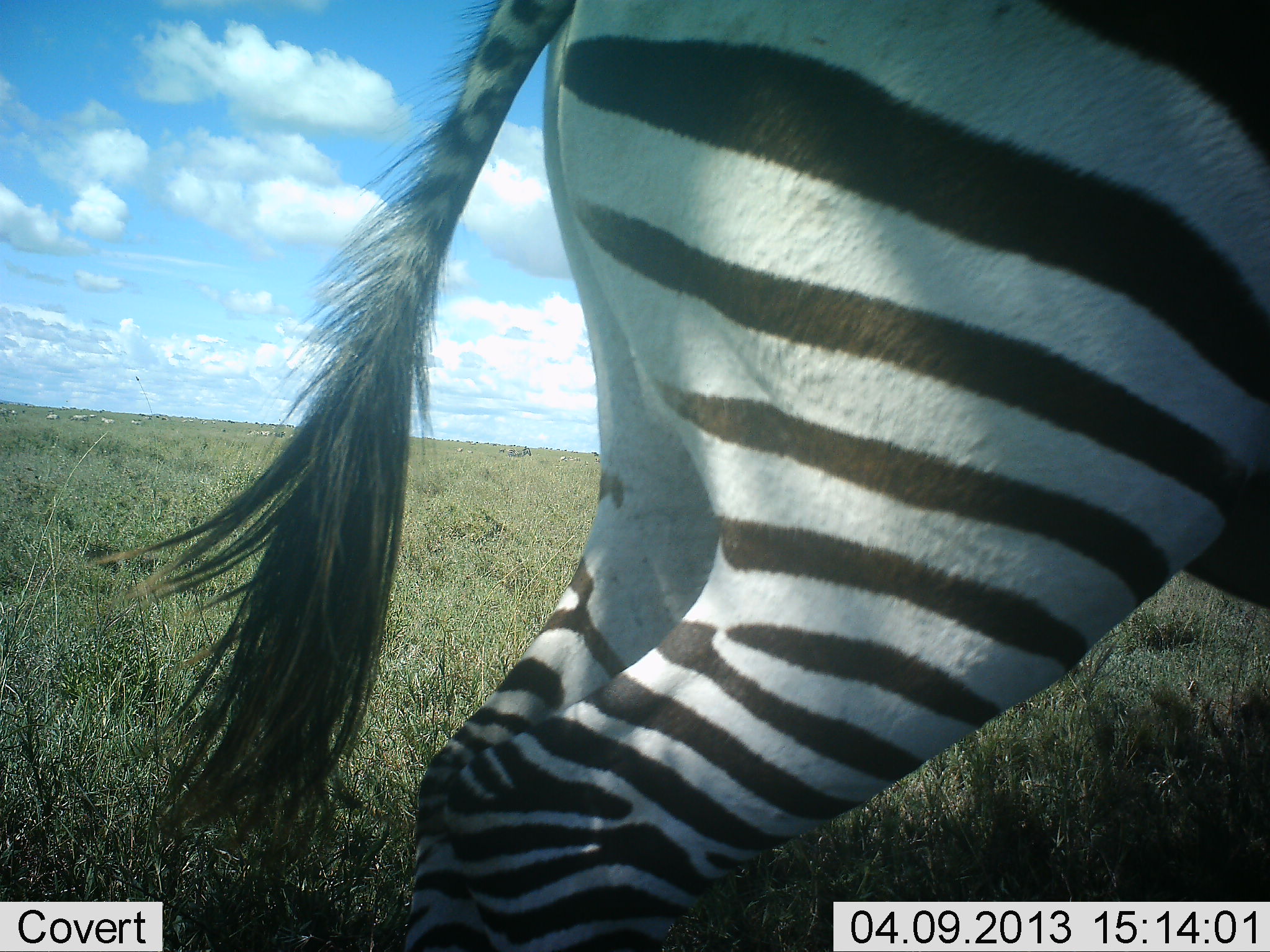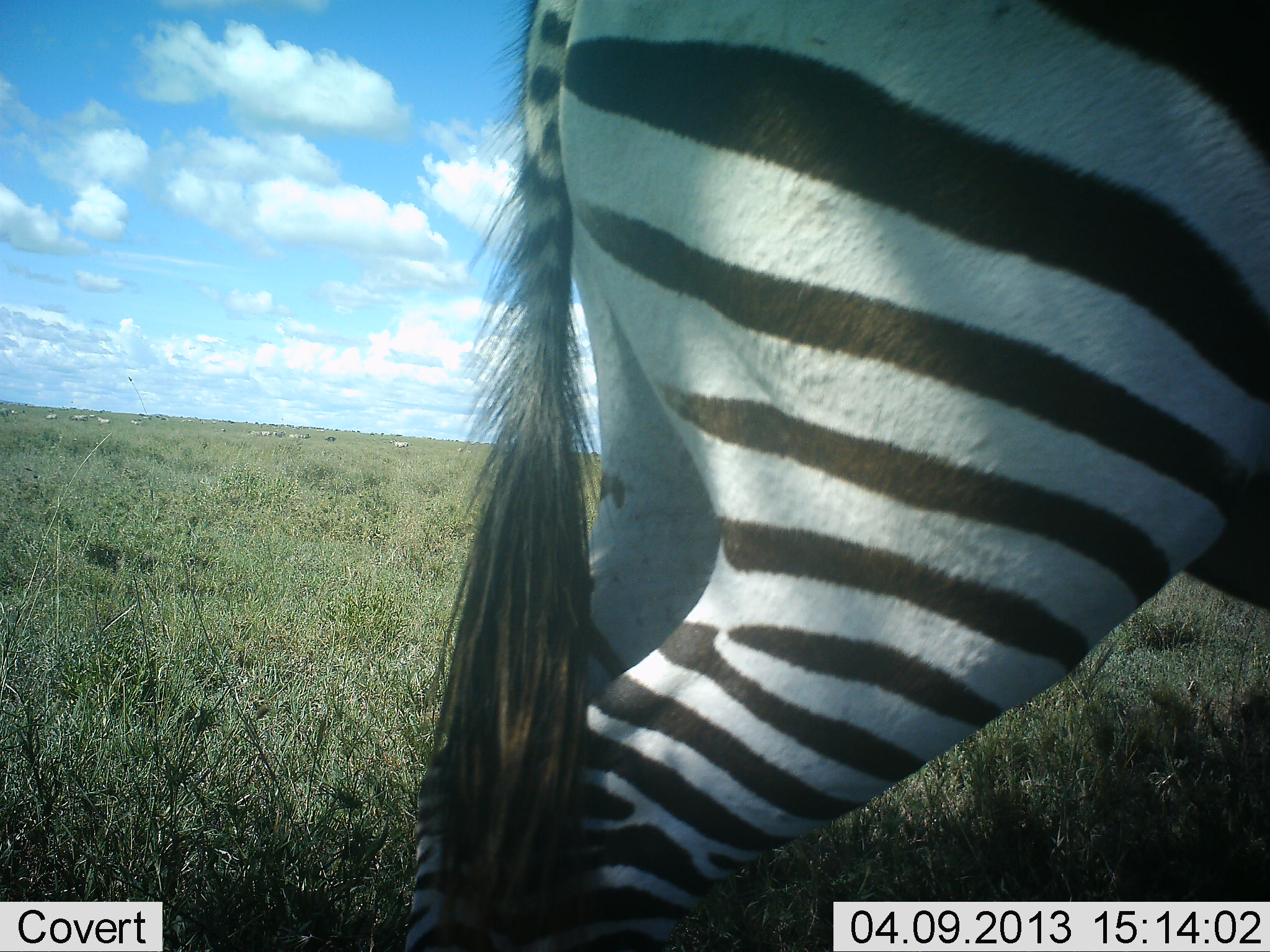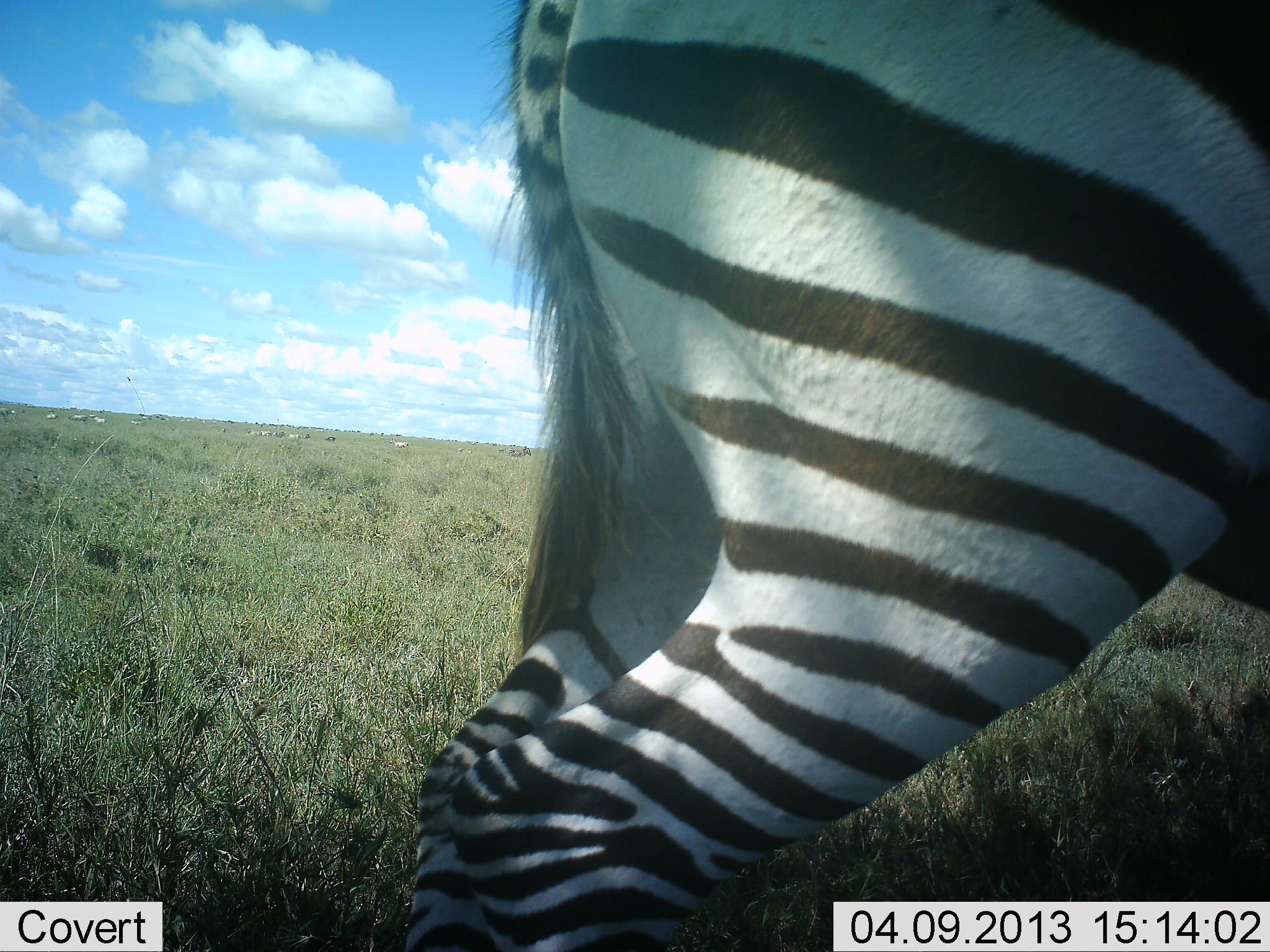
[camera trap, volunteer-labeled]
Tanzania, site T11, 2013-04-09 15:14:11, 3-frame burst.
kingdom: Animalia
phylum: Chordata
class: Mammalia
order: Perissodactyla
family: Equidae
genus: Equus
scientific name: Equus quagga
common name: plains zebra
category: zebra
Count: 1.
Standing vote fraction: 88%.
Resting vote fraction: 5%.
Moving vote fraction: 19%.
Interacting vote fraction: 0%.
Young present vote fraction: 0%.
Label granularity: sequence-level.